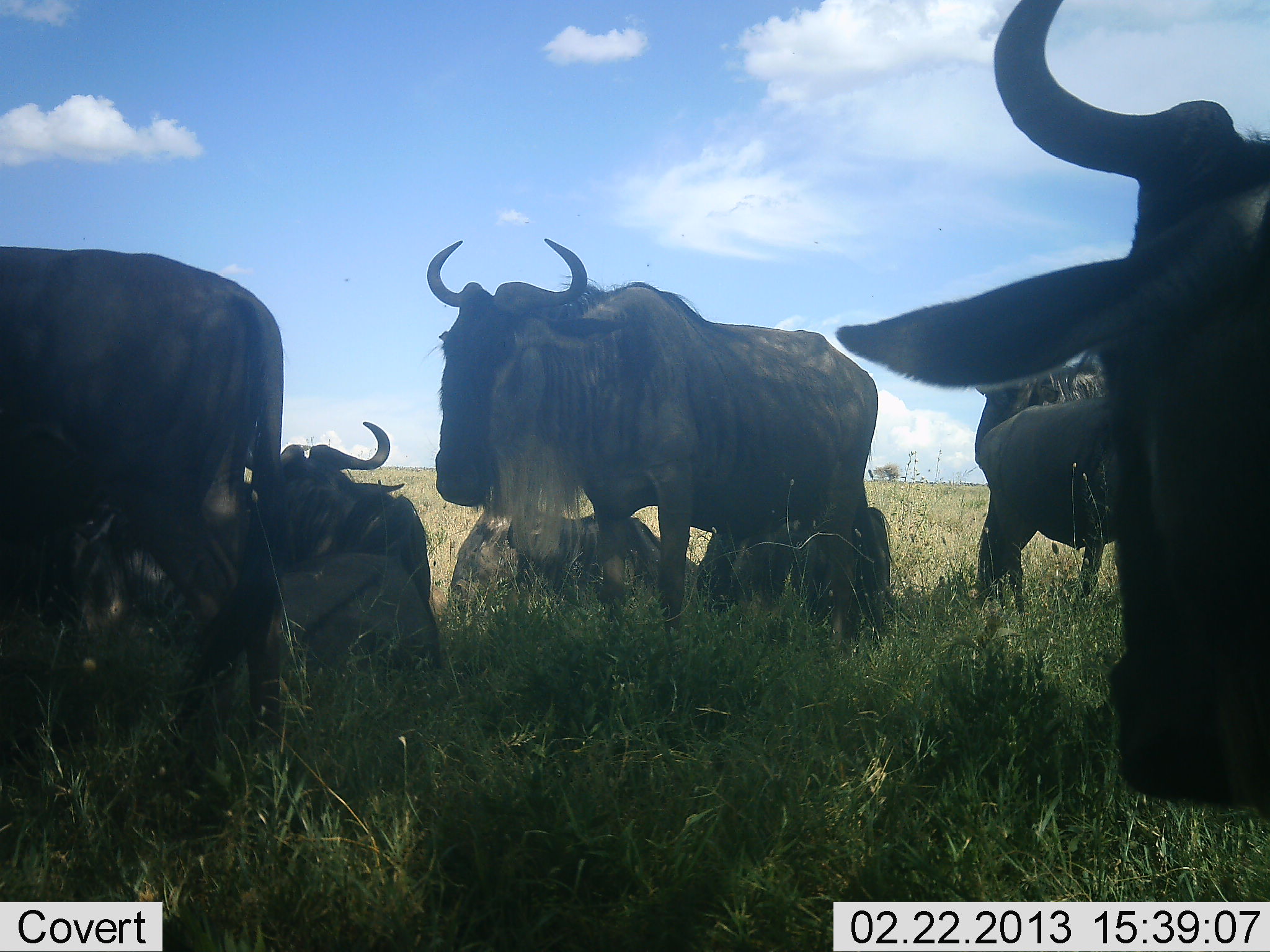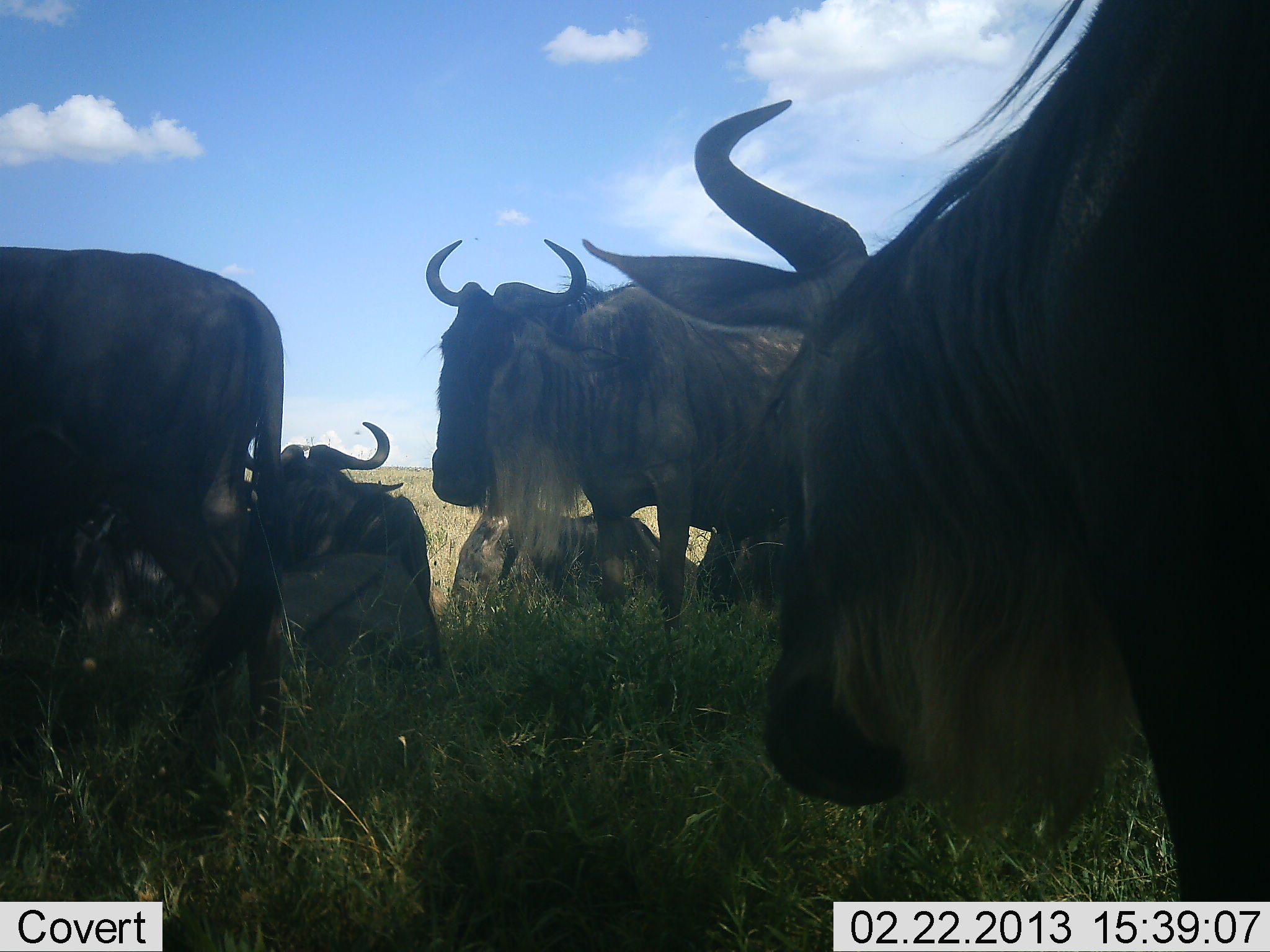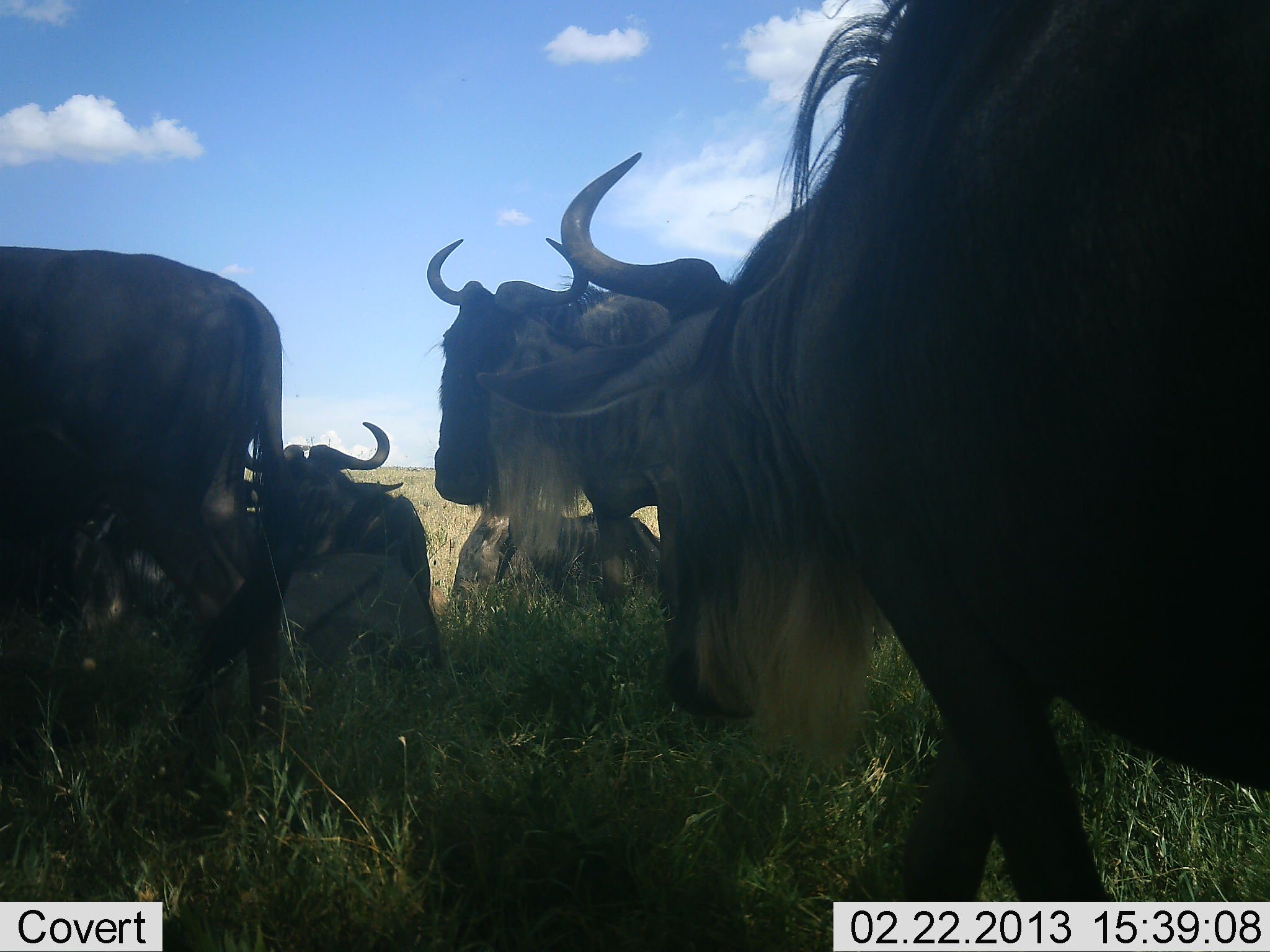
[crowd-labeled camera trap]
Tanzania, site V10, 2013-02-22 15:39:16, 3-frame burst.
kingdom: Animalia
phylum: Chordata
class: Mammalia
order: Artiodactyla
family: Bovidae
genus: Connochaetes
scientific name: Connochaetes taurinus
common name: blue wildebeest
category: wildebeest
Wildebeest (blue wildebeest) (Connochaetes taurinus), count 8. Behavior (volunteer vote fractions): standing 77%, resting 95%, moving 41%, interacting 9%. Young present (vote fraction): 0%. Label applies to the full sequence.